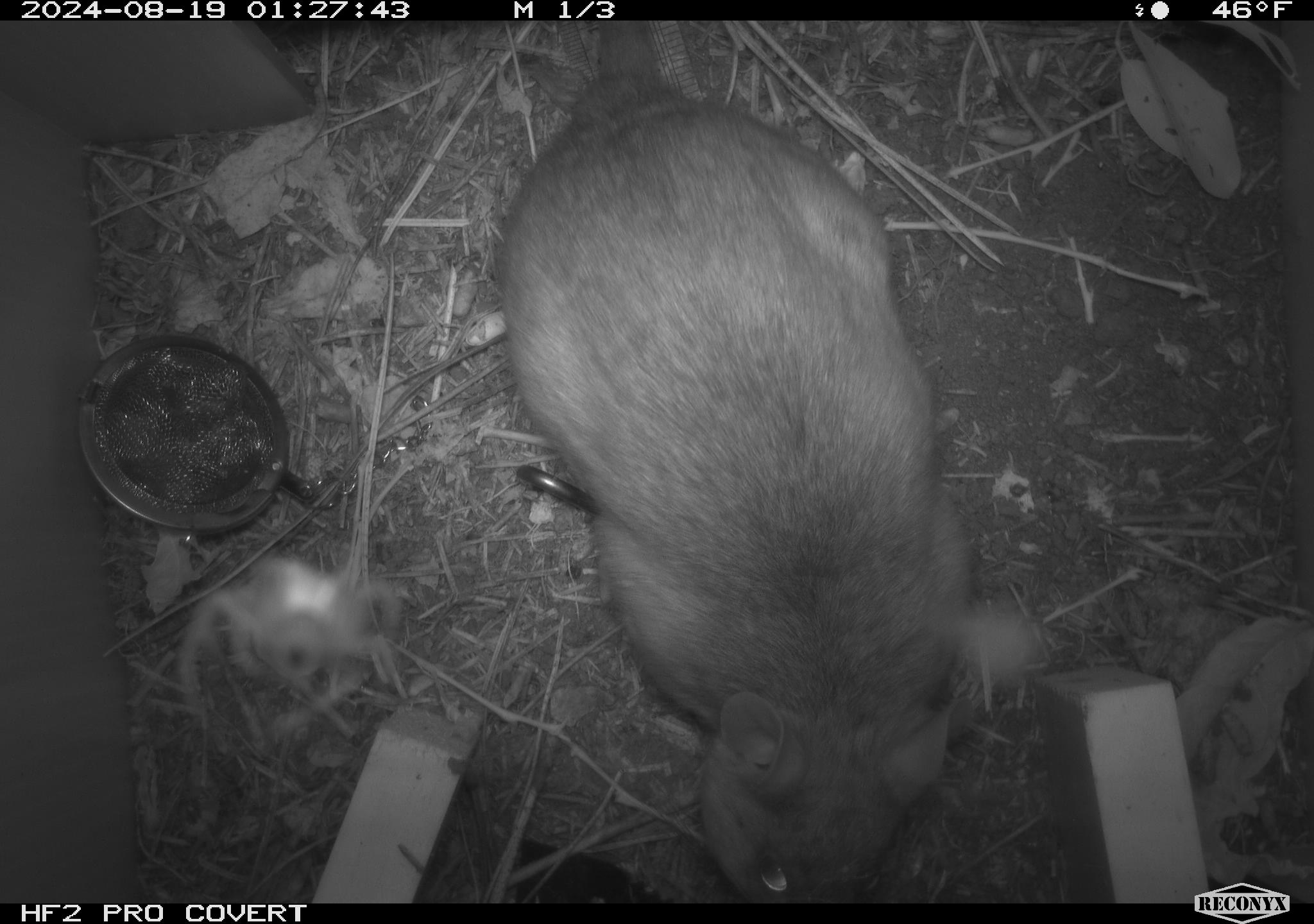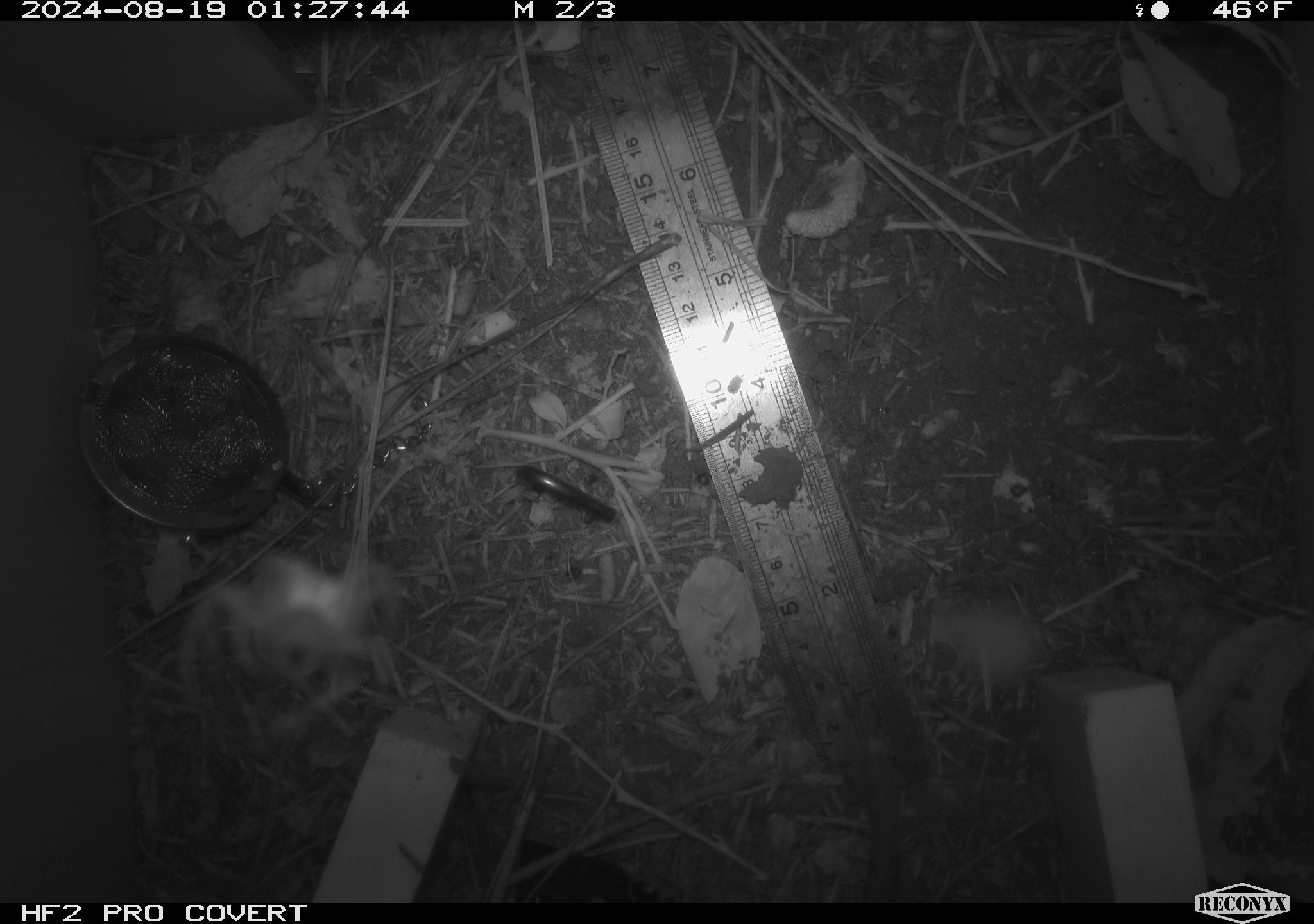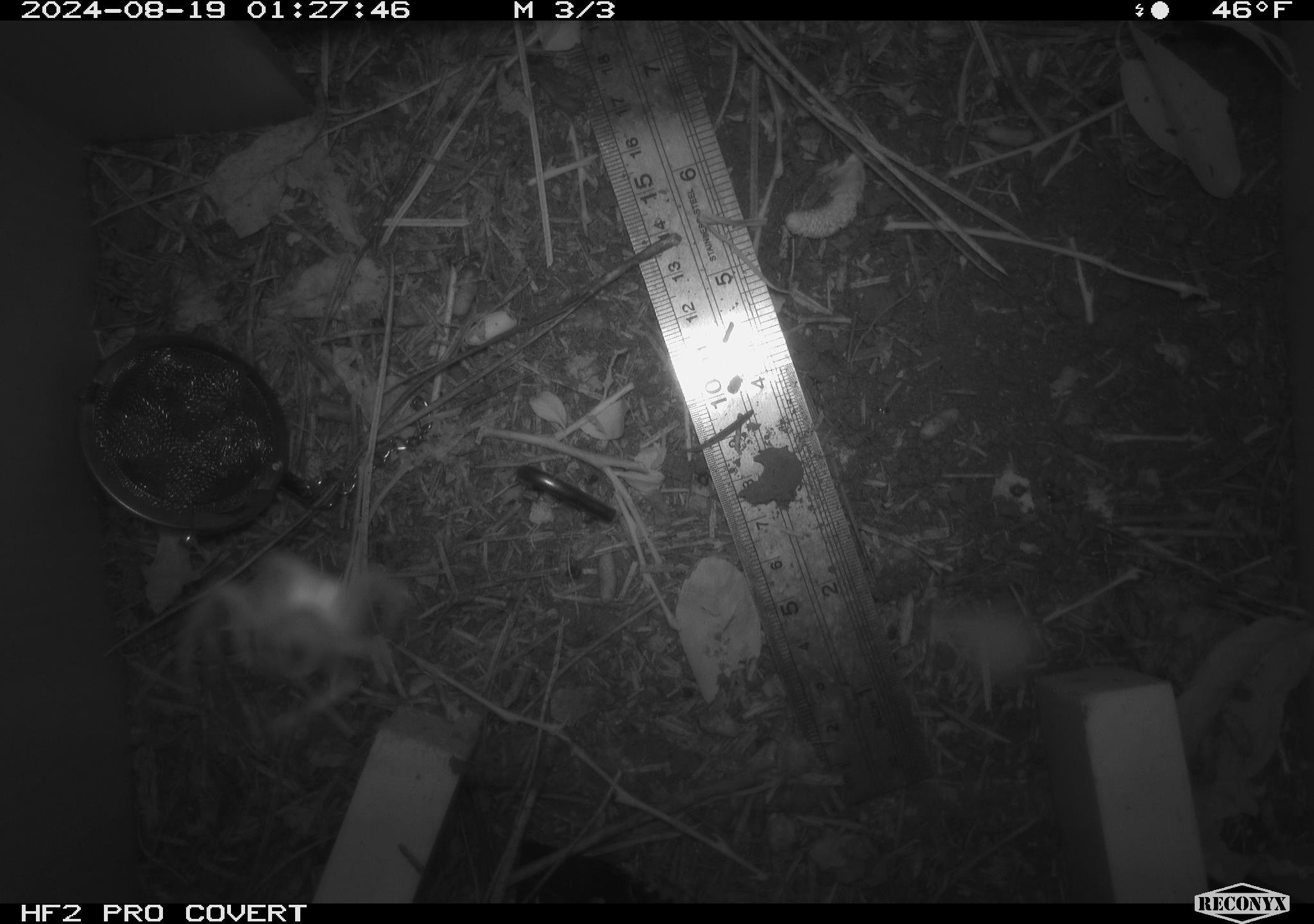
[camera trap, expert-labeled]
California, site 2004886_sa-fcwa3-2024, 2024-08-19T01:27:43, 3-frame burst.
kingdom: Animalia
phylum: Chordata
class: Mammalia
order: Rodentia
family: Cricetidae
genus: Neotoma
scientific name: Neotoma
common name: pack rat or woodrat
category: neotoma species